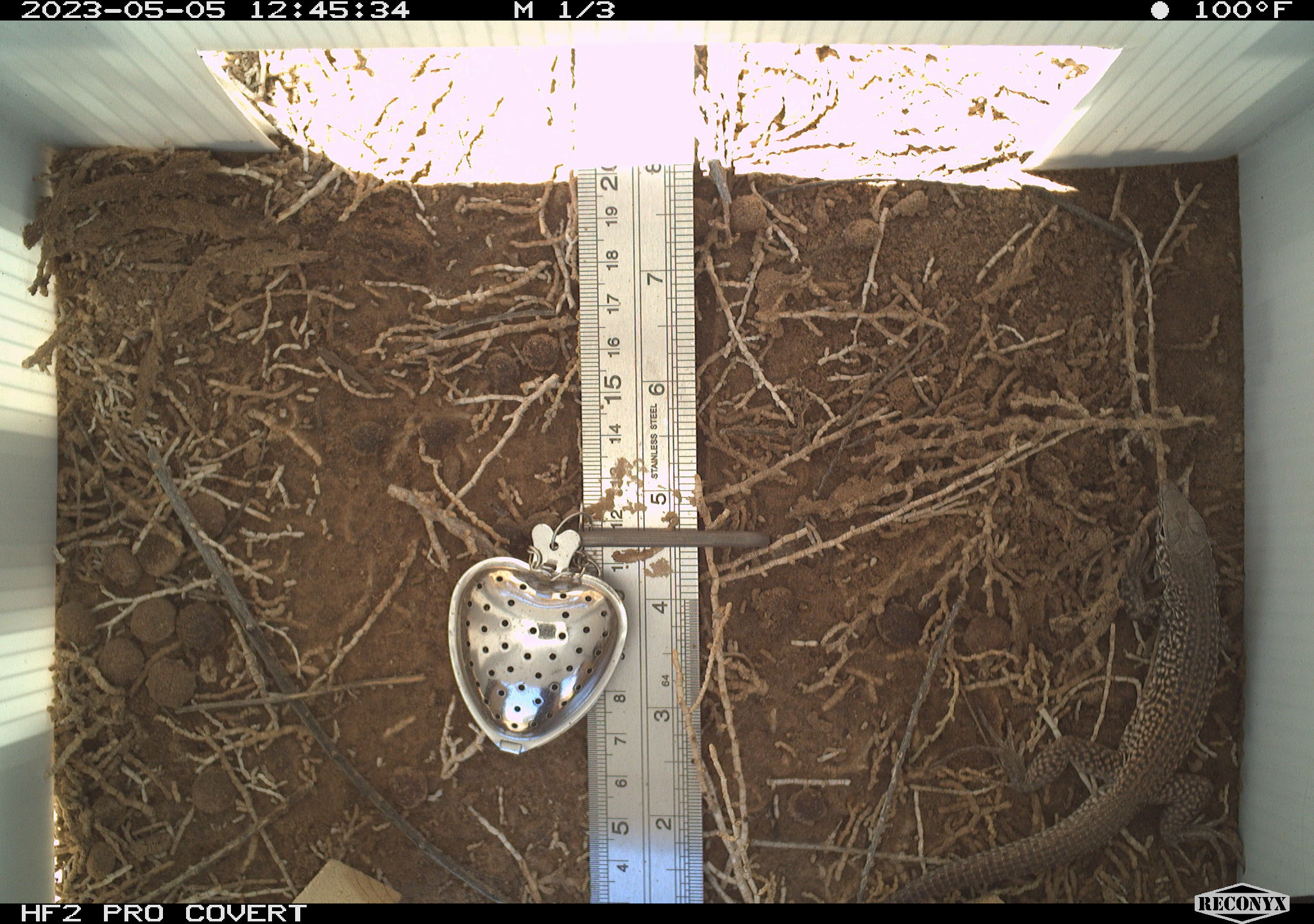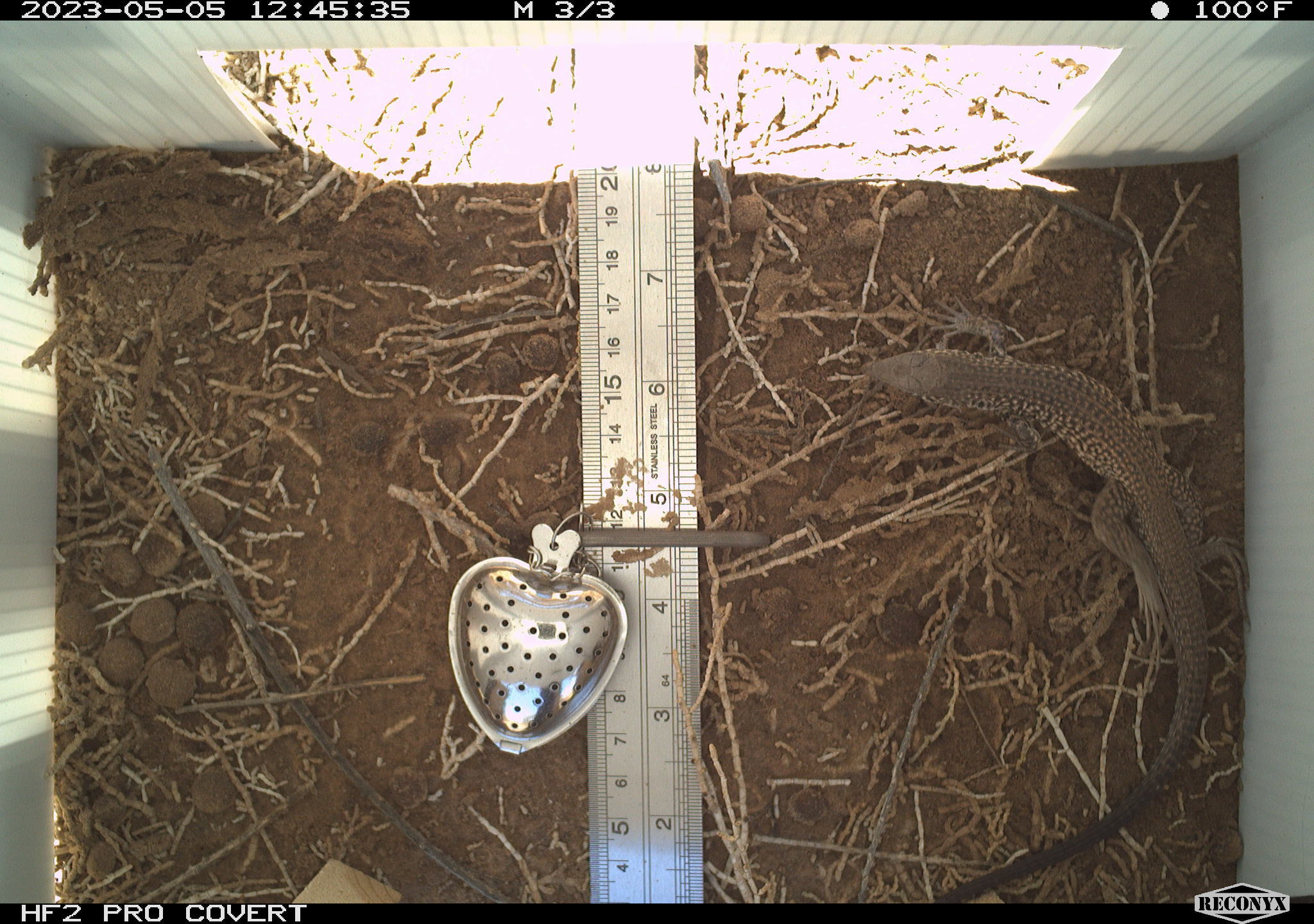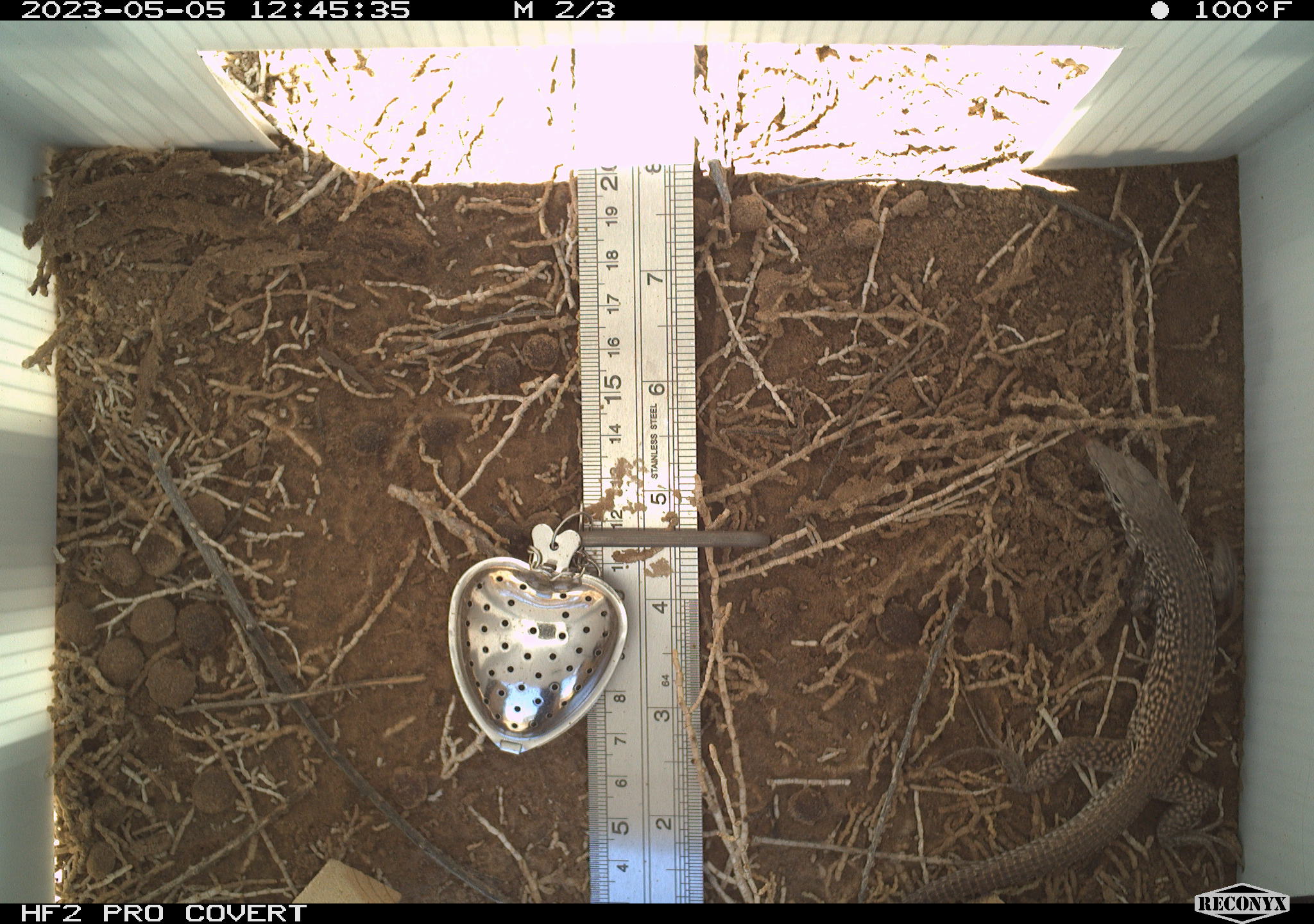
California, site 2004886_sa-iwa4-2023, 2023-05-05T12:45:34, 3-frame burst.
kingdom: Animalia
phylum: Chordata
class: Reptilia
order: Squamata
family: Teiidae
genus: Aspidoscelis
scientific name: Aspidoscelis tigris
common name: western whiptail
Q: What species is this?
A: Western whiptail (Aspidoscelis tigris).